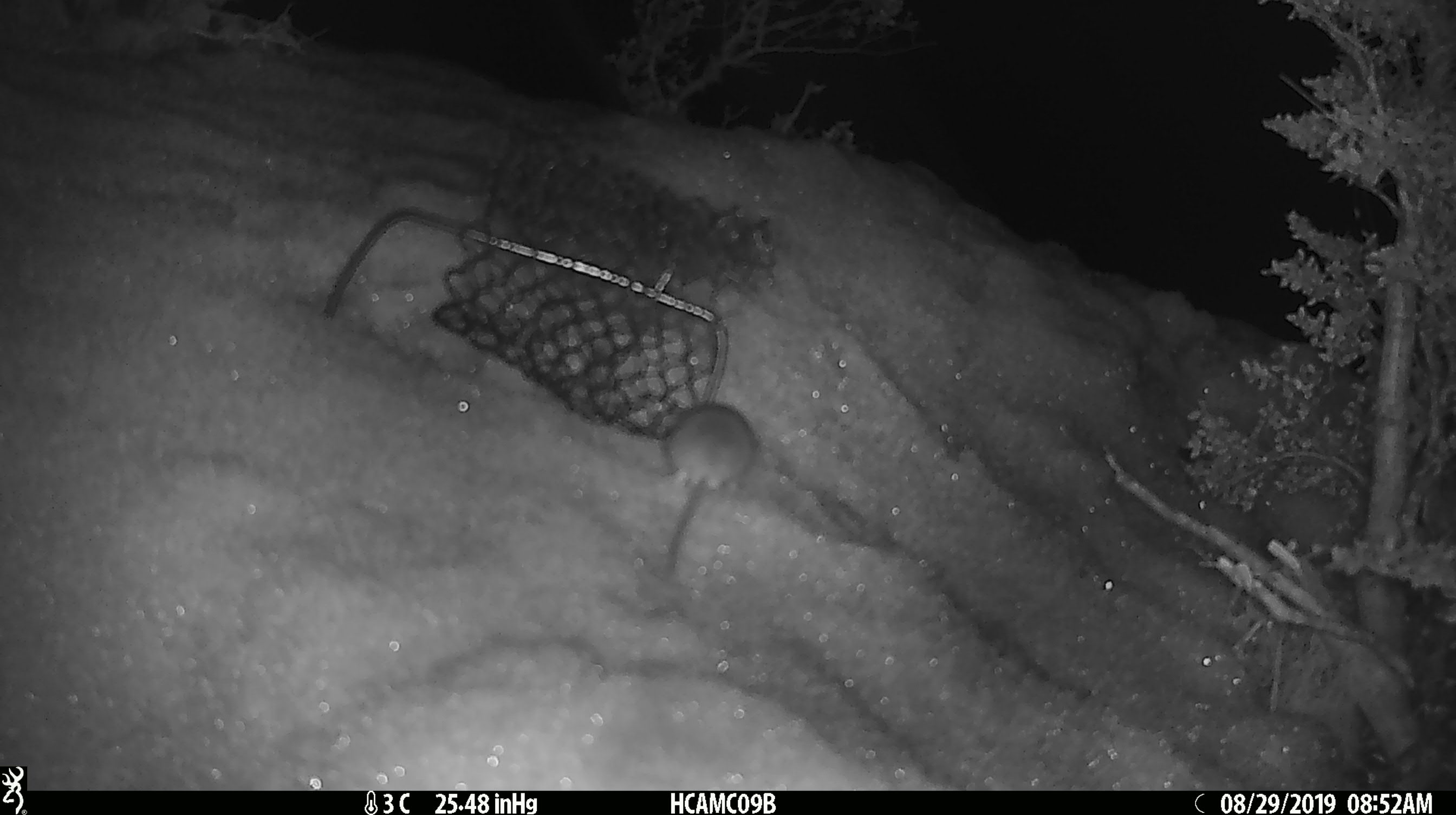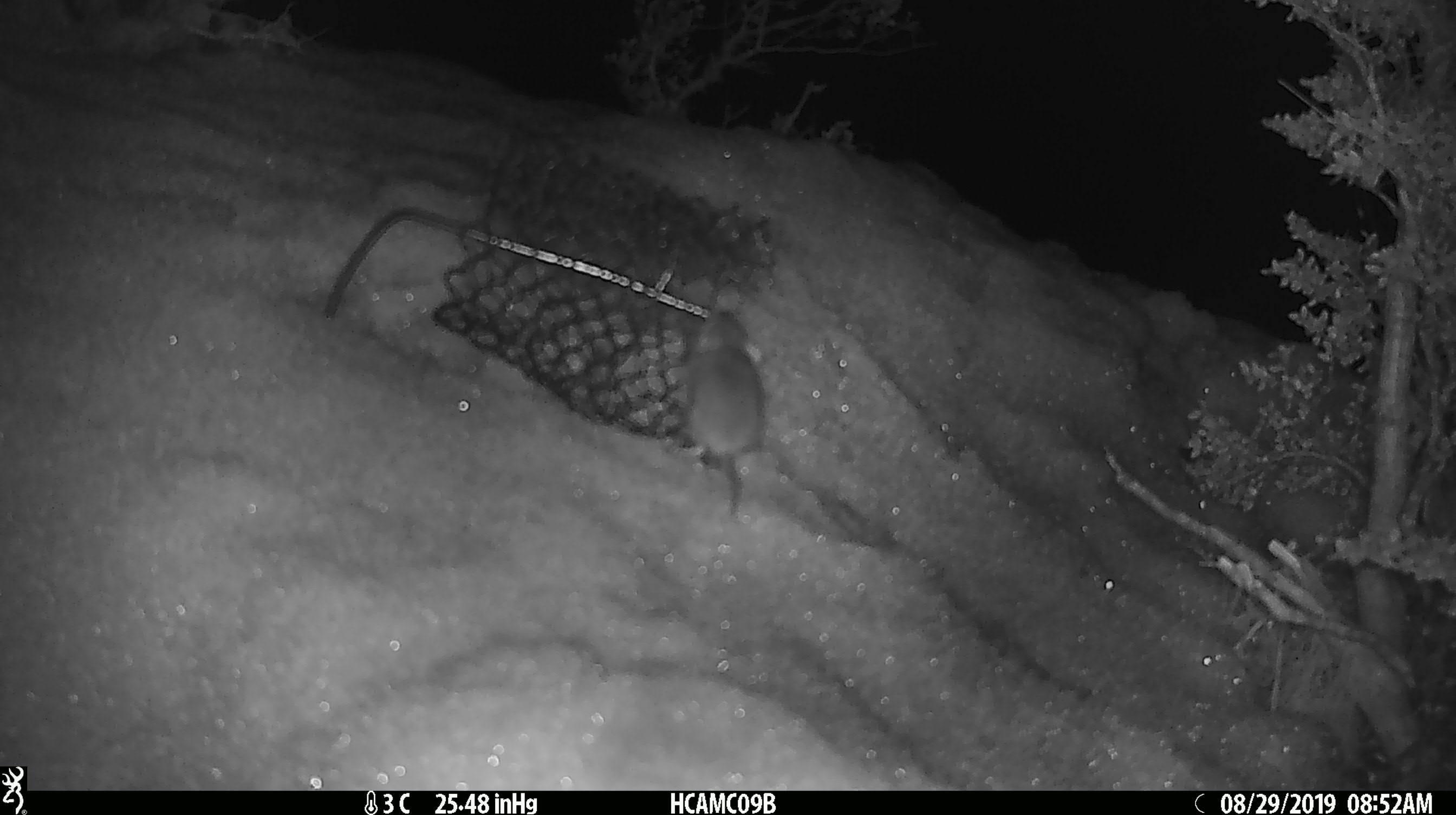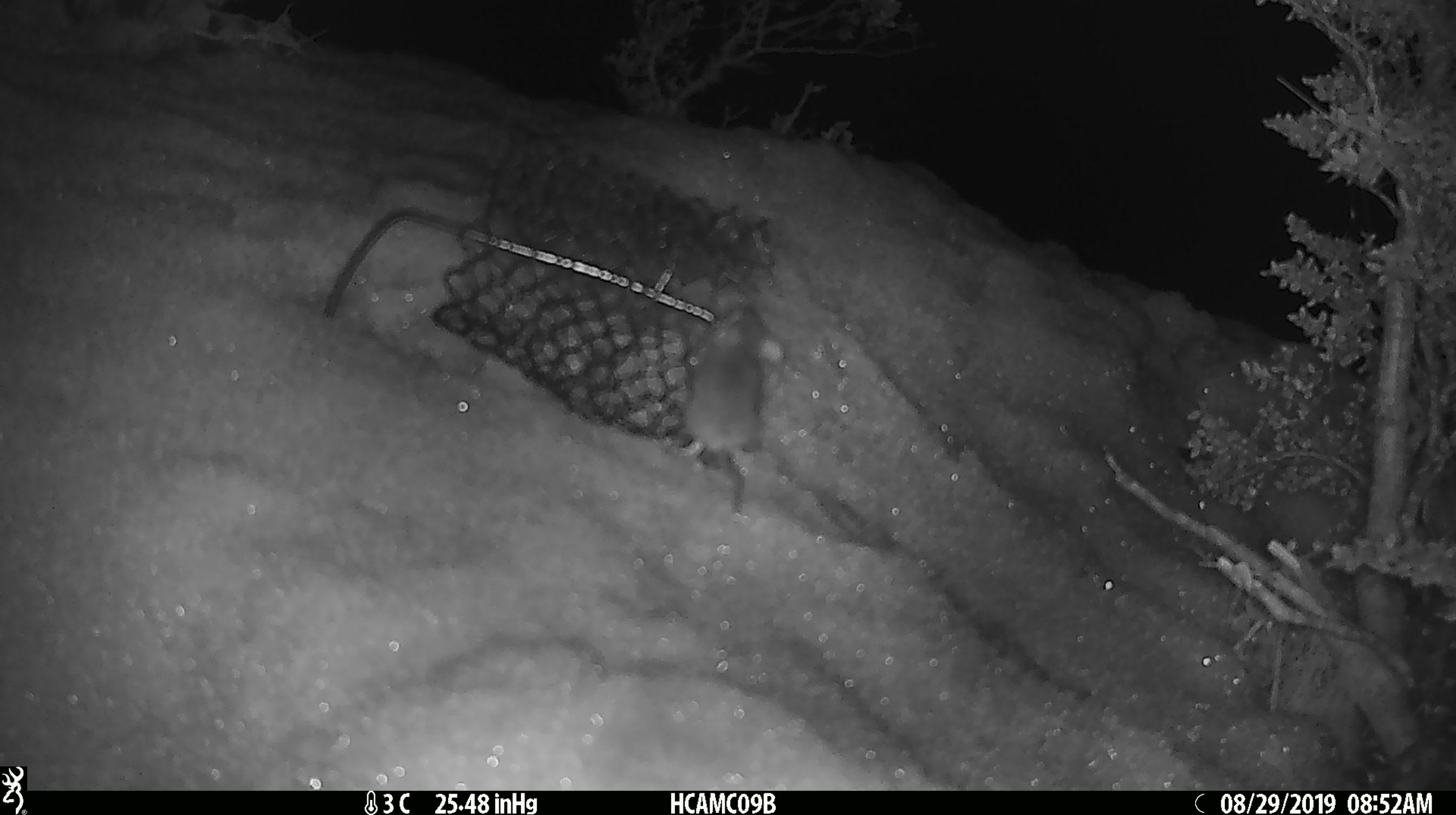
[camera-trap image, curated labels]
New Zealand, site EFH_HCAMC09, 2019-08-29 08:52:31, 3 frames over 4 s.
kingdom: Animalia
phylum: Chordata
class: Mammalia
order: Rodentia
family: Muridae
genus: Mus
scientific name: Mus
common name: mouse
Mouse (Mus).